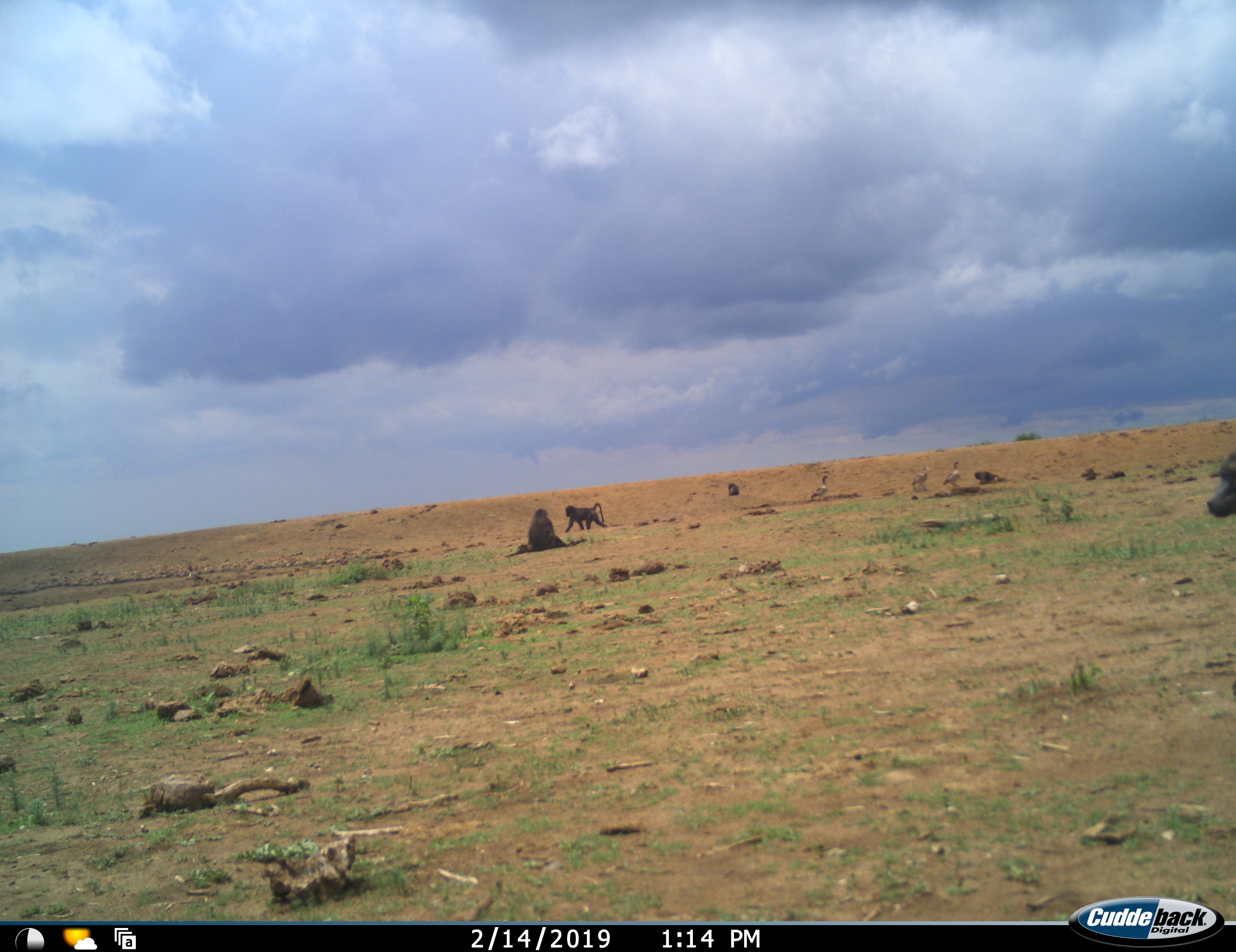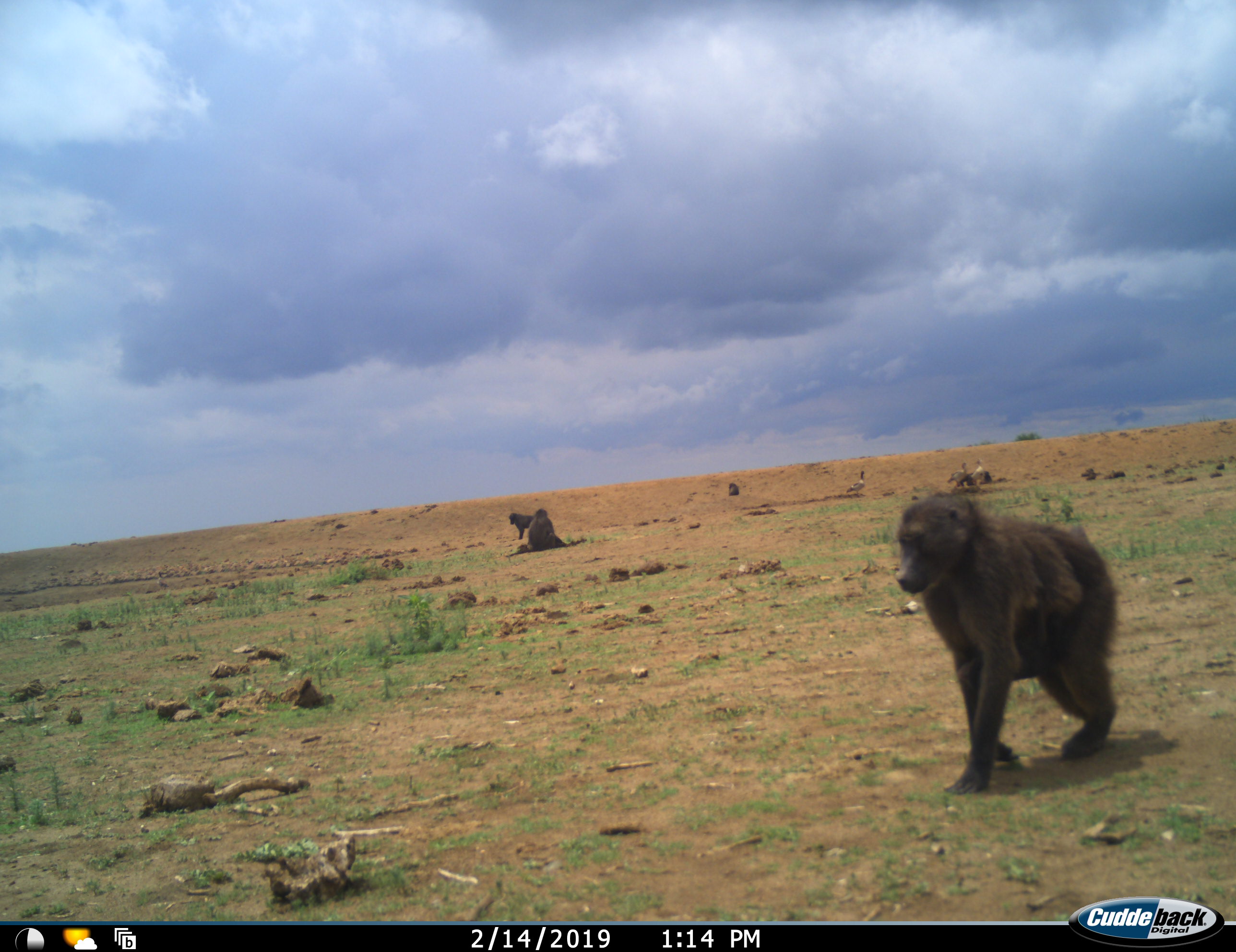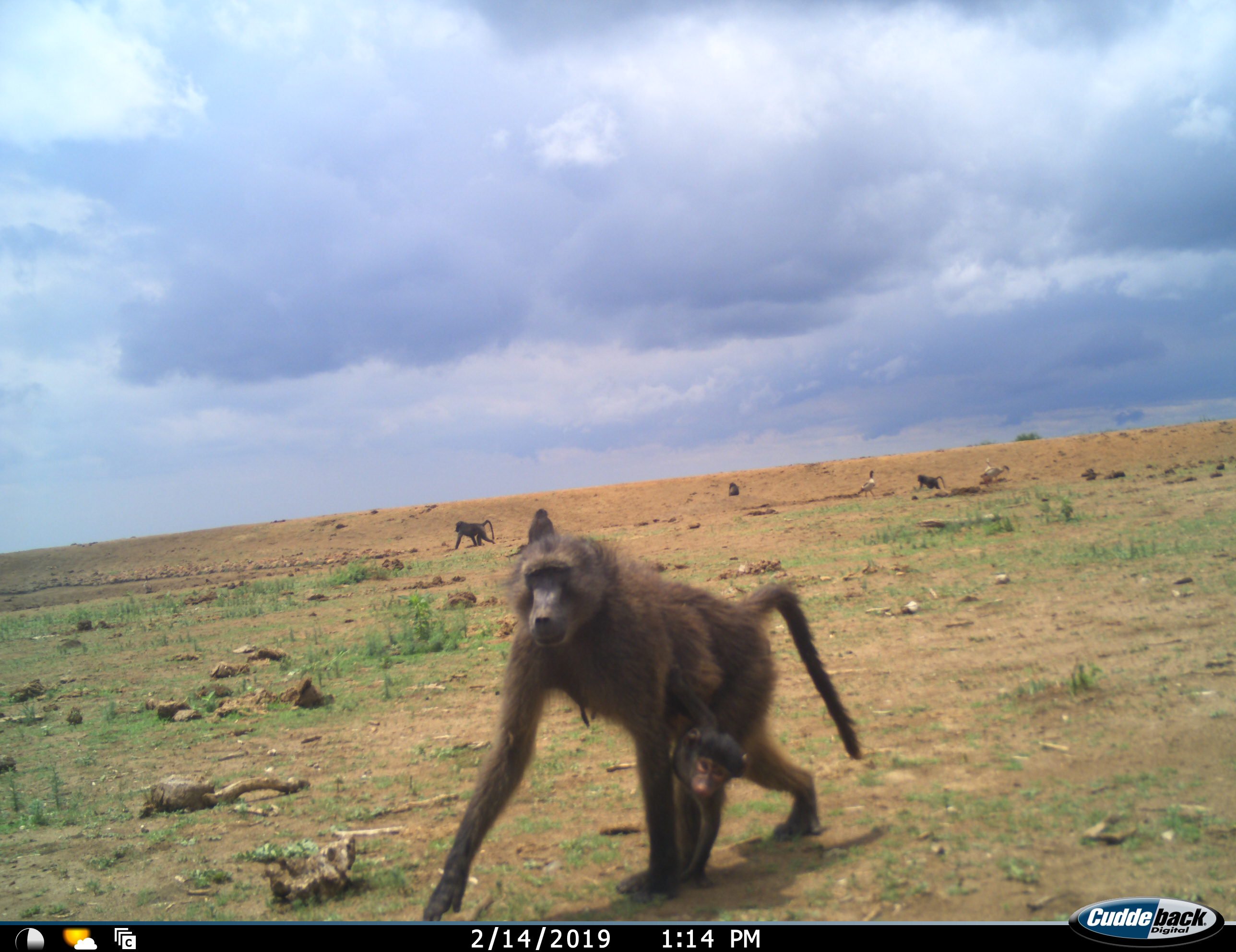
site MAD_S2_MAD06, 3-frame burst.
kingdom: Animalia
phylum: Chordata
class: Mammalia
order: Primates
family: Cercopithecidae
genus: Papio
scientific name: Papio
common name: baboon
Baboon (Papio), count 4. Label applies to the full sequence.